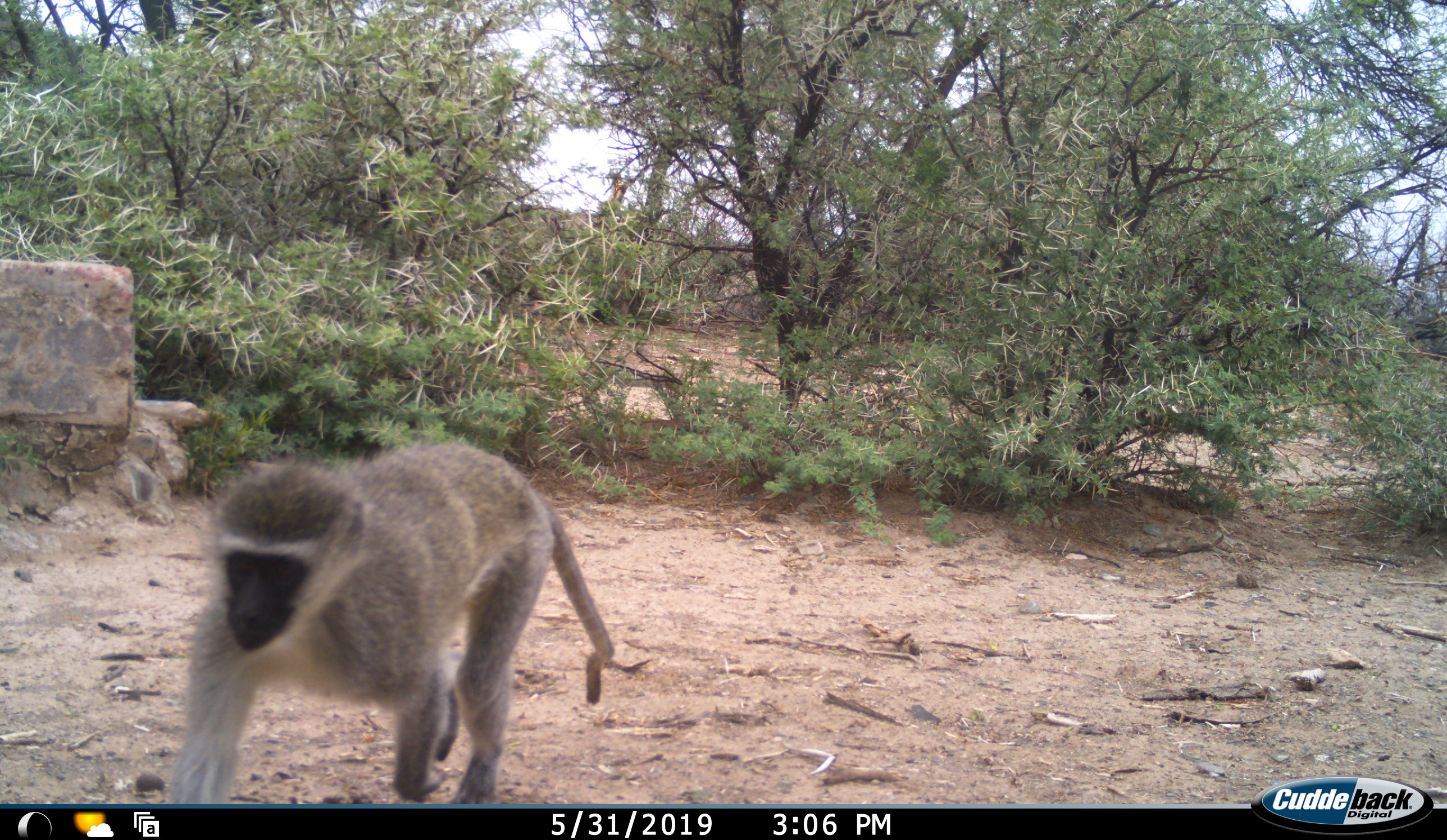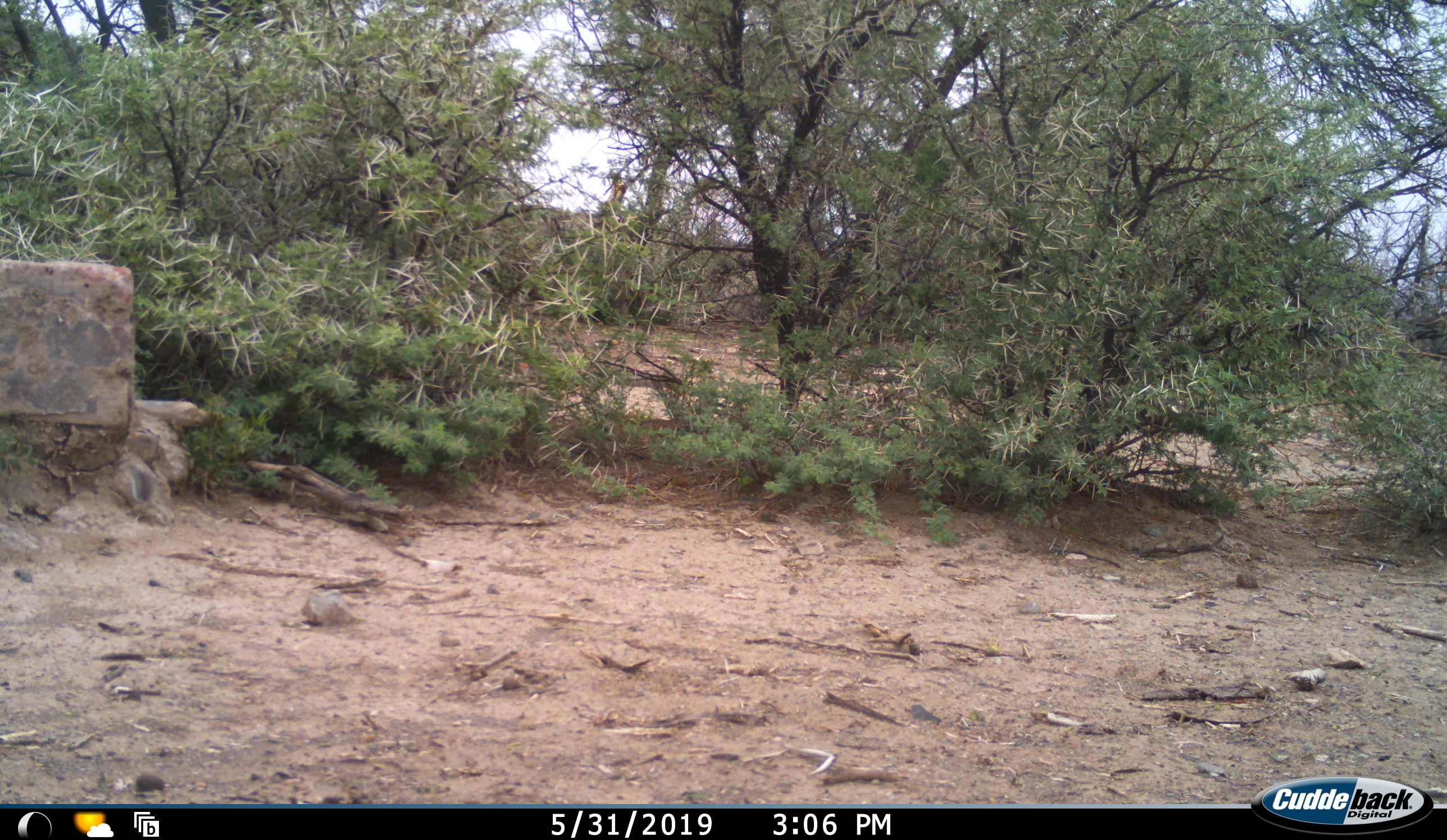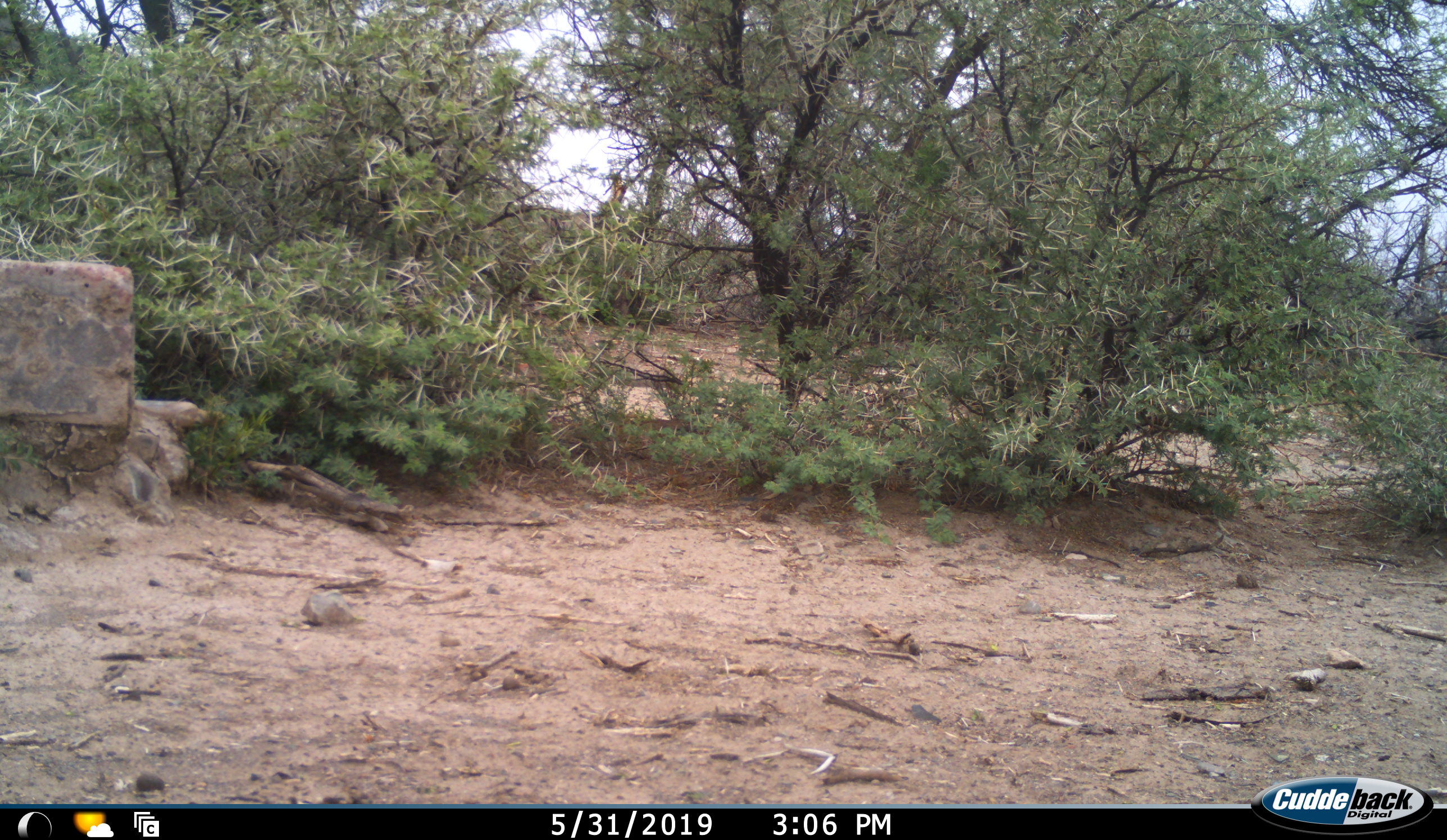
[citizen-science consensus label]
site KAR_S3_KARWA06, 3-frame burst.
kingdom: Animalia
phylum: Chordata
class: Mammalia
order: Primates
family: Cercopithecidae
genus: Chlorocebus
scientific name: Chlorocebus pygerythrus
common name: vervet monkey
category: monkeyvervet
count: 1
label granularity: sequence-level